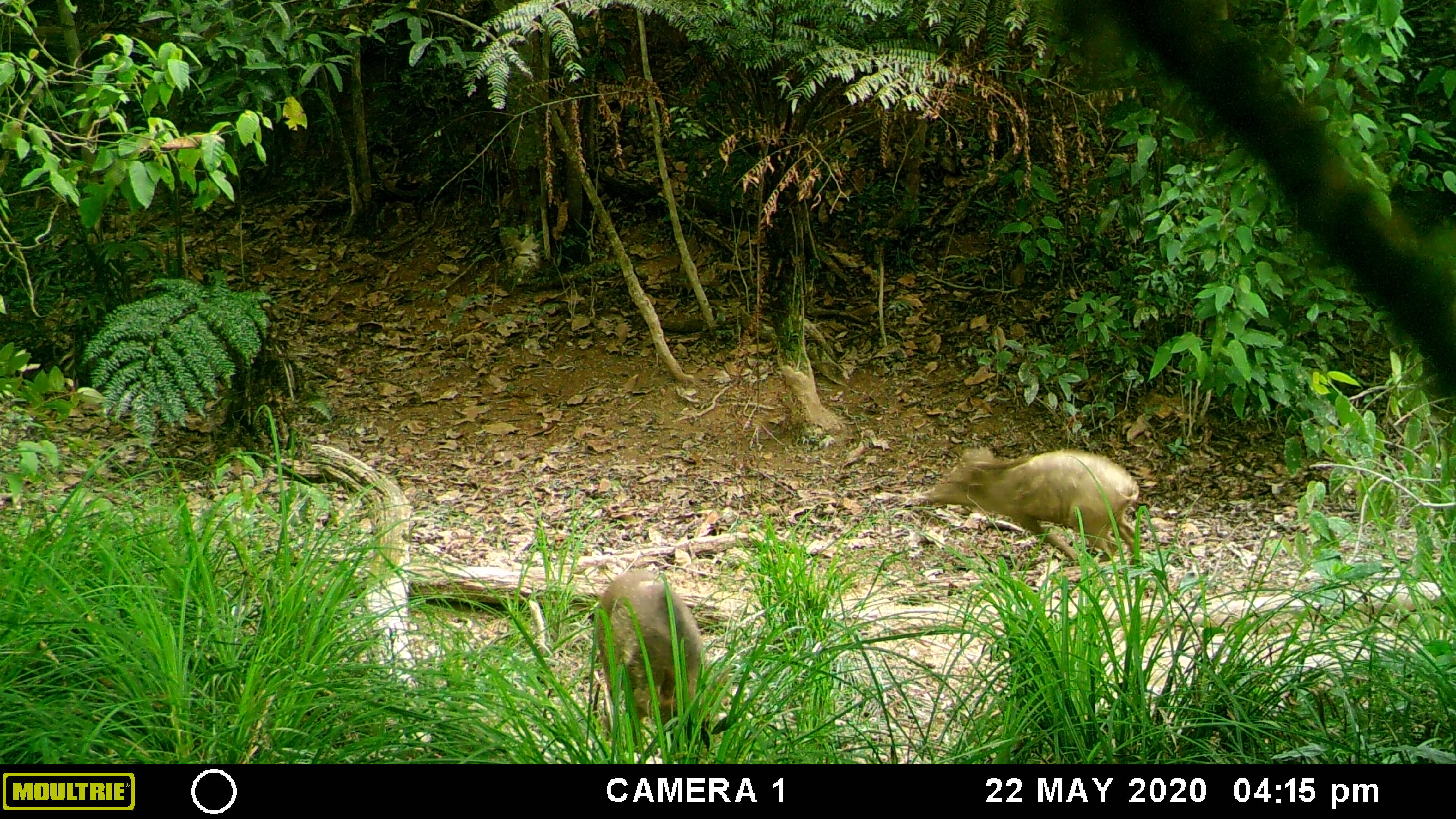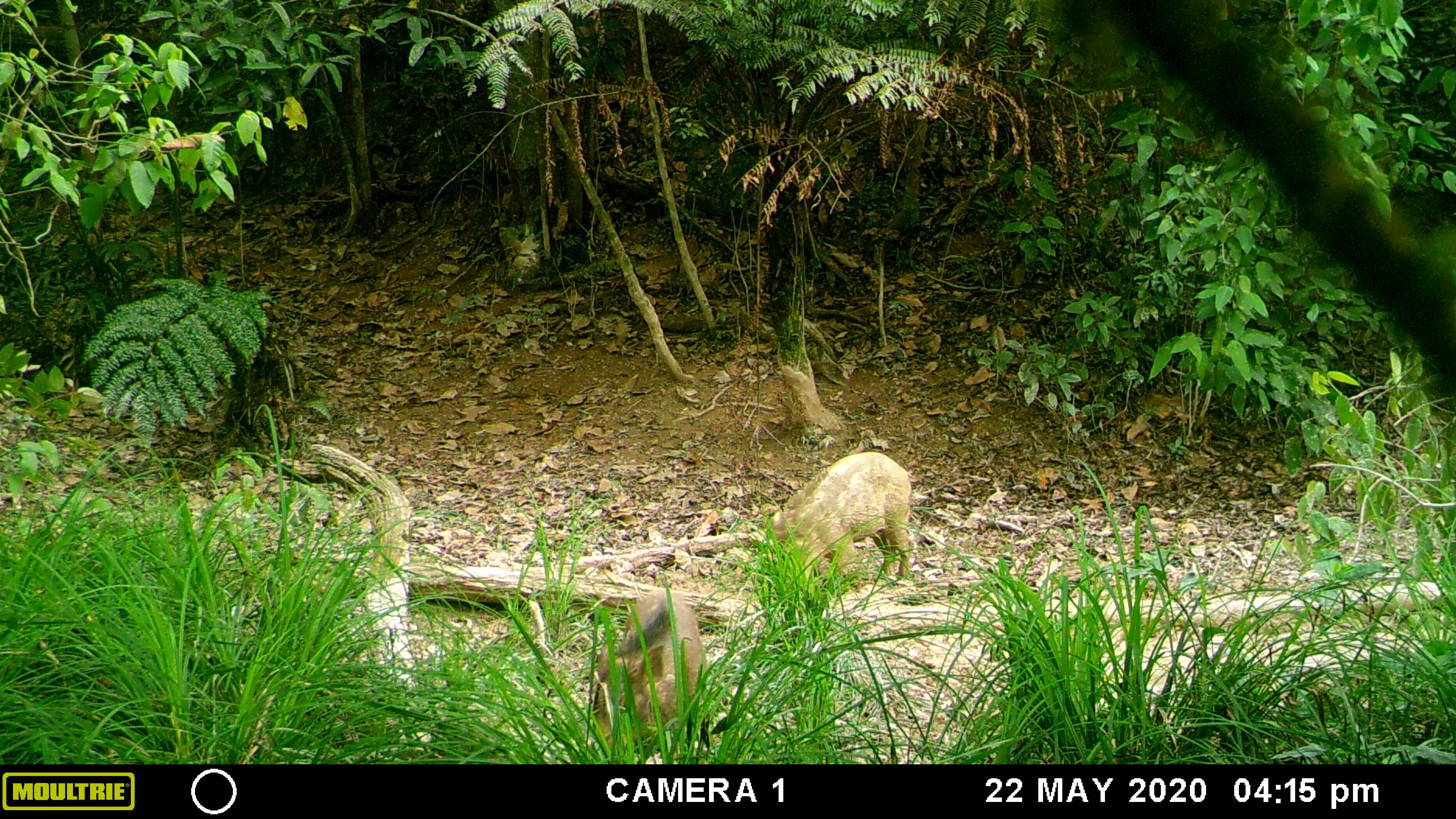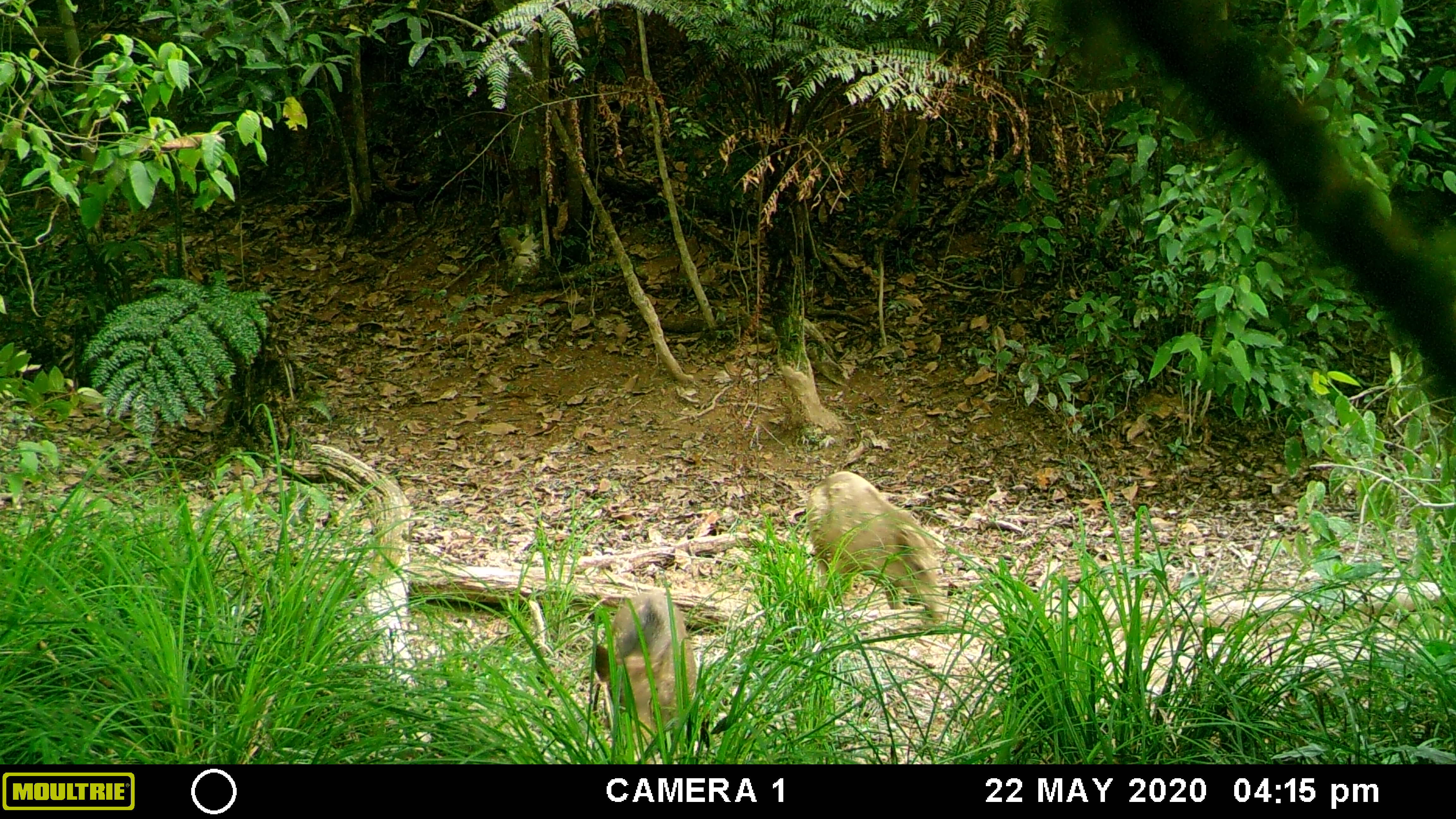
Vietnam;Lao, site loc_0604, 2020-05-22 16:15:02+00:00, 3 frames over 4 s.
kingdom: Animalia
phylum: Chordata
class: Mammalia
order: Artiodactyla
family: Suidae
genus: Sus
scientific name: Sus scrofa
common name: eurasian wild pig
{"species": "eurasian wild pig (Sus scrofa)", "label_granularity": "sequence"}